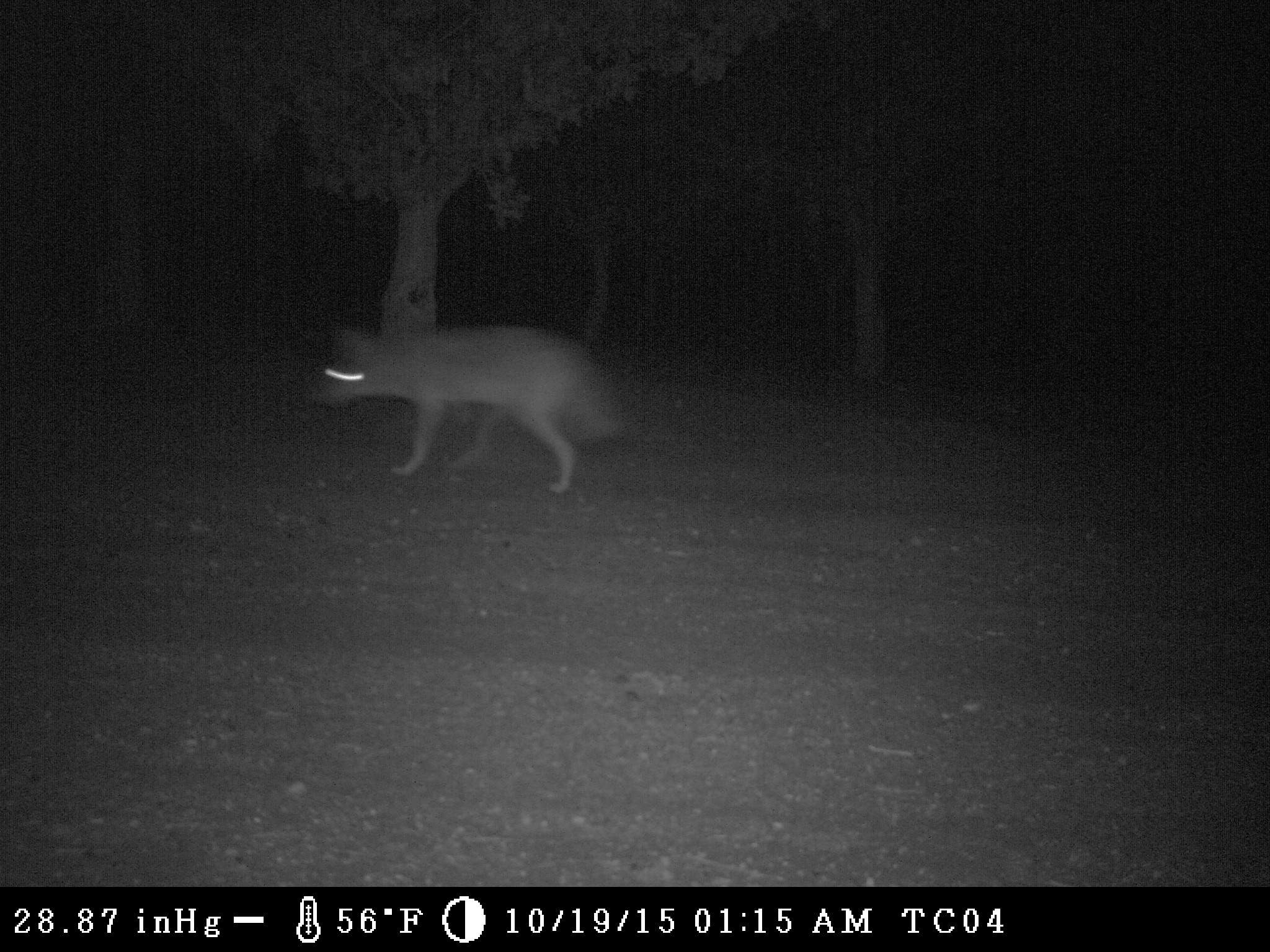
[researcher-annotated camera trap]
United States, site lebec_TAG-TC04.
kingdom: Animalia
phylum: Chordata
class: Mammalia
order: Carnivora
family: Canidae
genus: Canis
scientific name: Canis latrans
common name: coyote